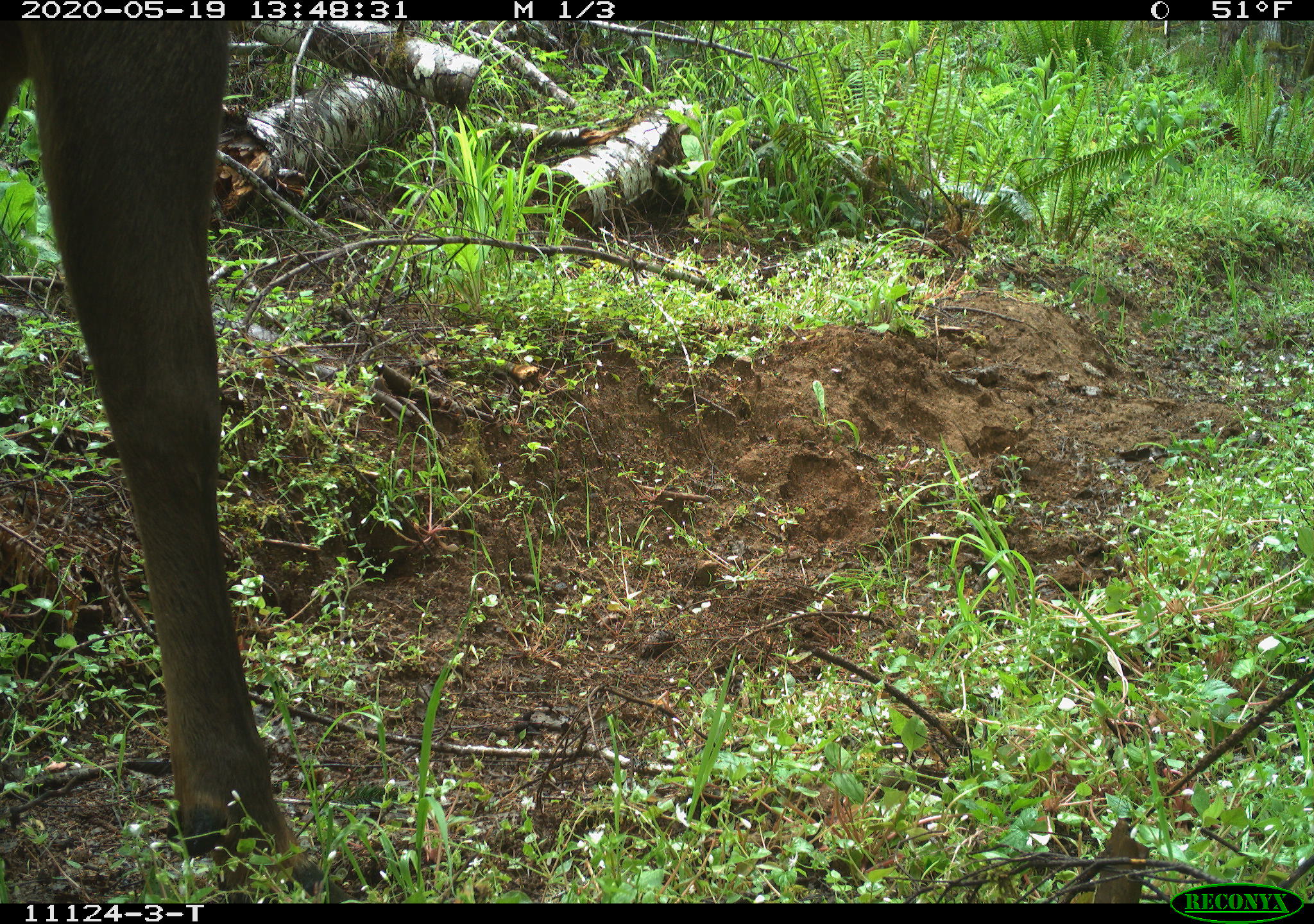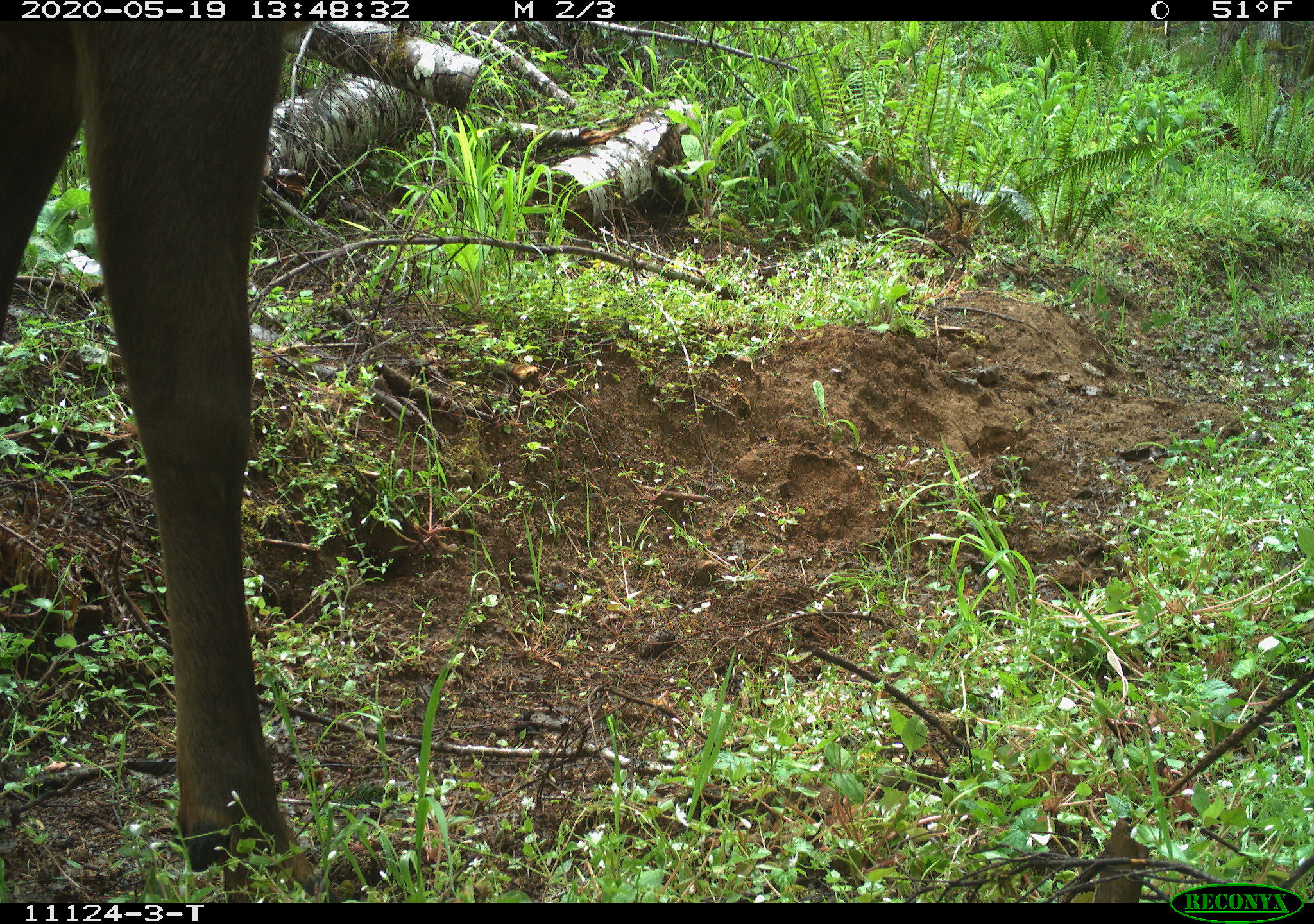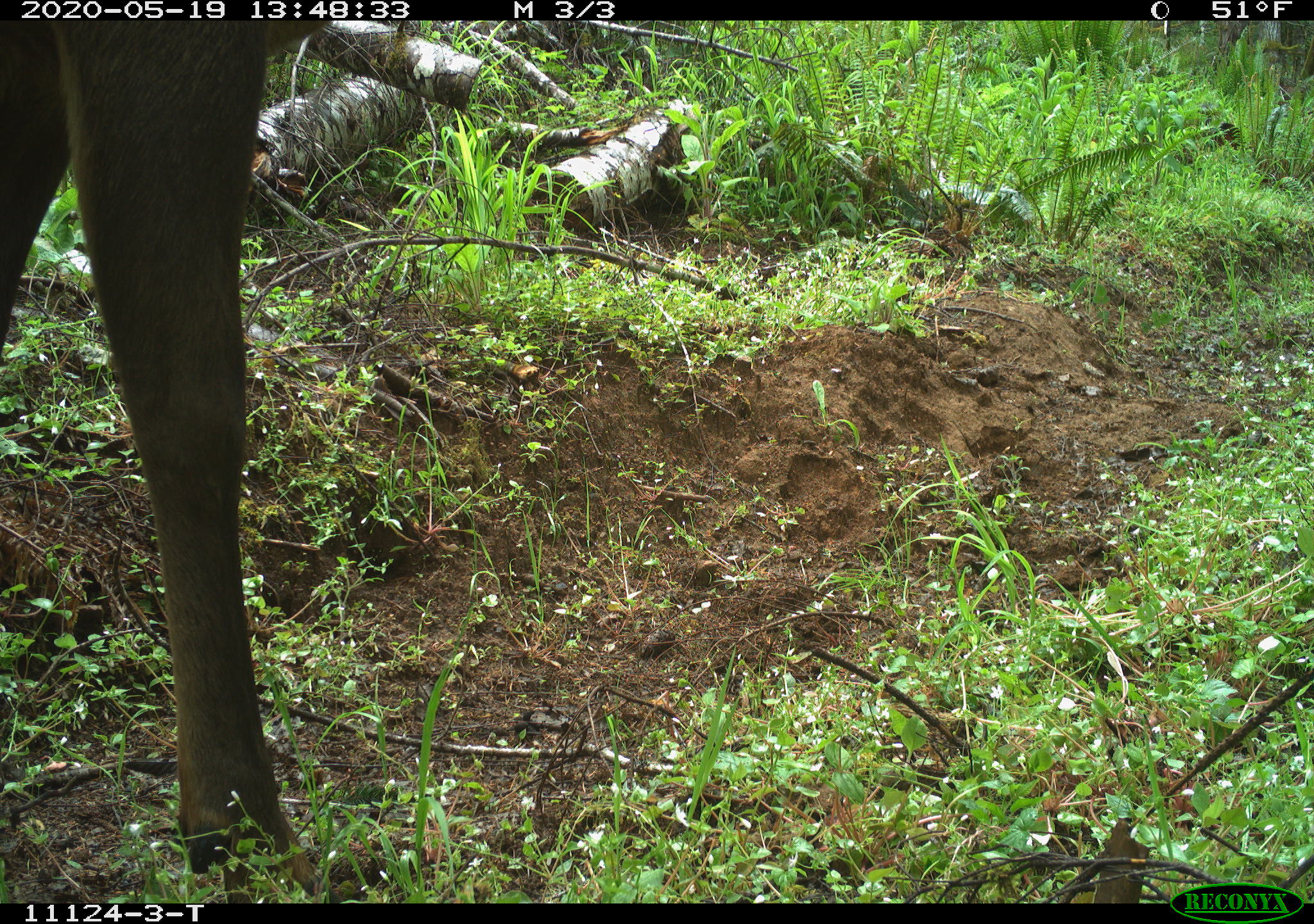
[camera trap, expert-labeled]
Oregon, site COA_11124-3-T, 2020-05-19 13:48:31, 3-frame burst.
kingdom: Animalia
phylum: Chordata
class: Mammalia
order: Artiodactyla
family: Cervidae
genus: Cervus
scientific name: Cervus canadensis roosevelti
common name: roosevelt elk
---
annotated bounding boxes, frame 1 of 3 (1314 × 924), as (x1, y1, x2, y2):
roosevelt elk: (3, 28, 324, 873)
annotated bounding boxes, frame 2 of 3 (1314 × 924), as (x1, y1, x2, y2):
roosevelt elk: (5, 31, 300, 878)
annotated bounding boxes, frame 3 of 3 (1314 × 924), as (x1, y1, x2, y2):
roosevelt elk: (5, 26, 311, 871)